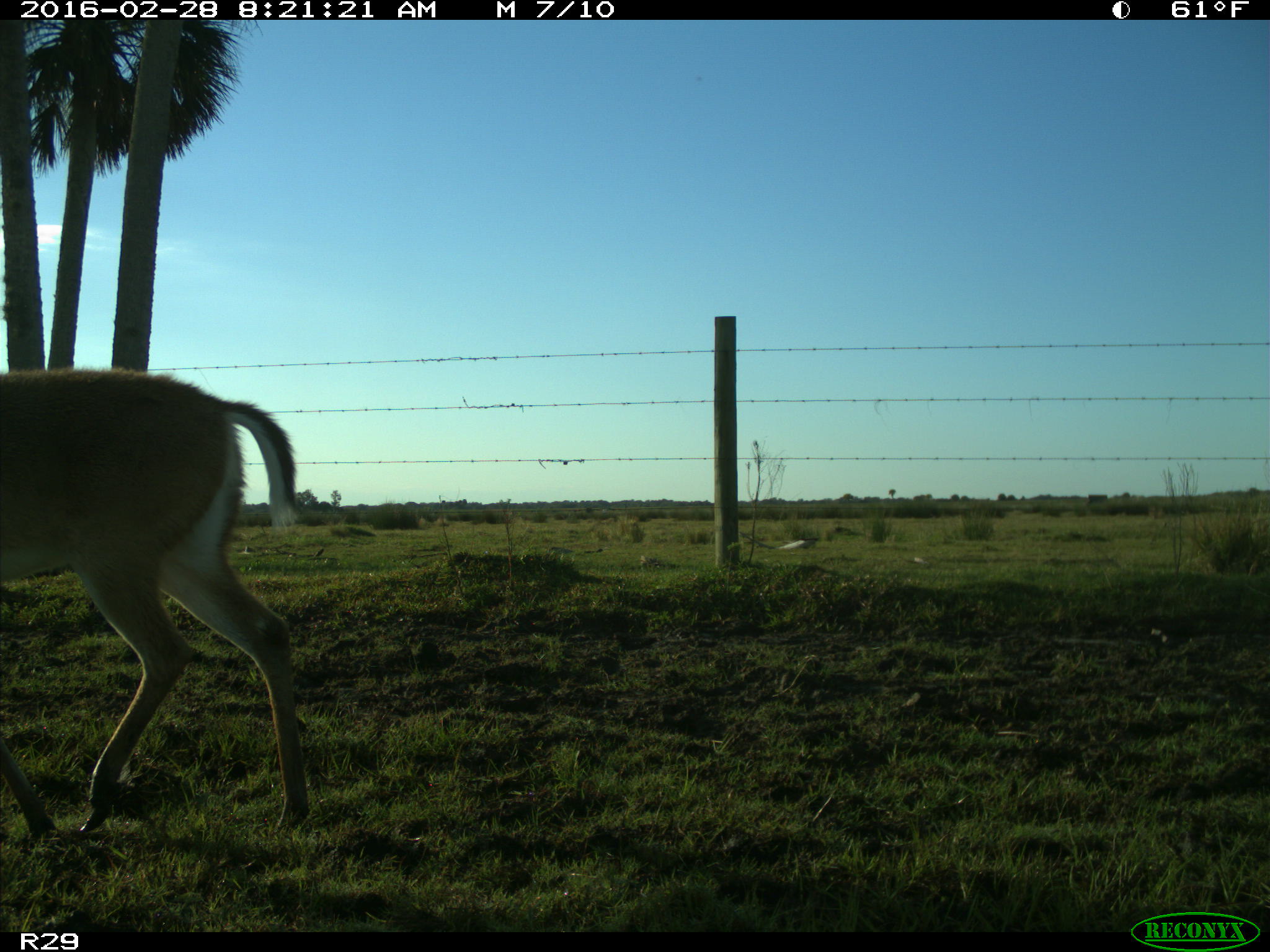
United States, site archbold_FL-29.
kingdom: Animalia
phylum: Chordata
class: Mammalia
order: Artiodactyla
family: Cervidae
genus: Odocoileus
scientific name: Odocoileus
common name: deer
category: unidentified deer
Unidentified deer (deer) (Odocoileus).